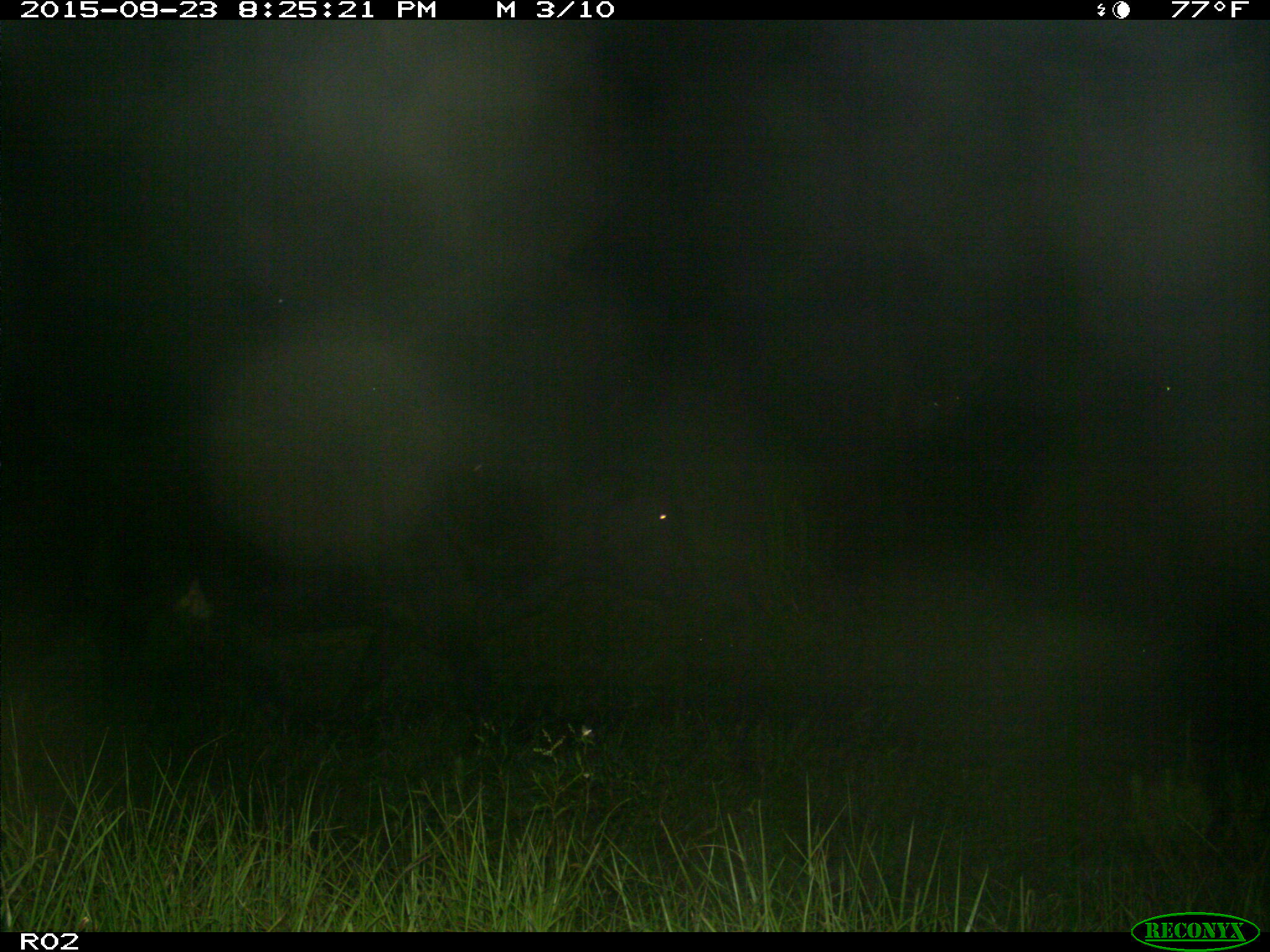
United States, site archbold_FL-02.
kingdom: Animalia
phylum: Chordata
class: Mammalia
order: Artiodactyla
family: Bovidae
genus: Bos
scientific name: Bos taurus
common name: domestic cow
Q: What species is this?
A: Bos taurus (domestic cow).